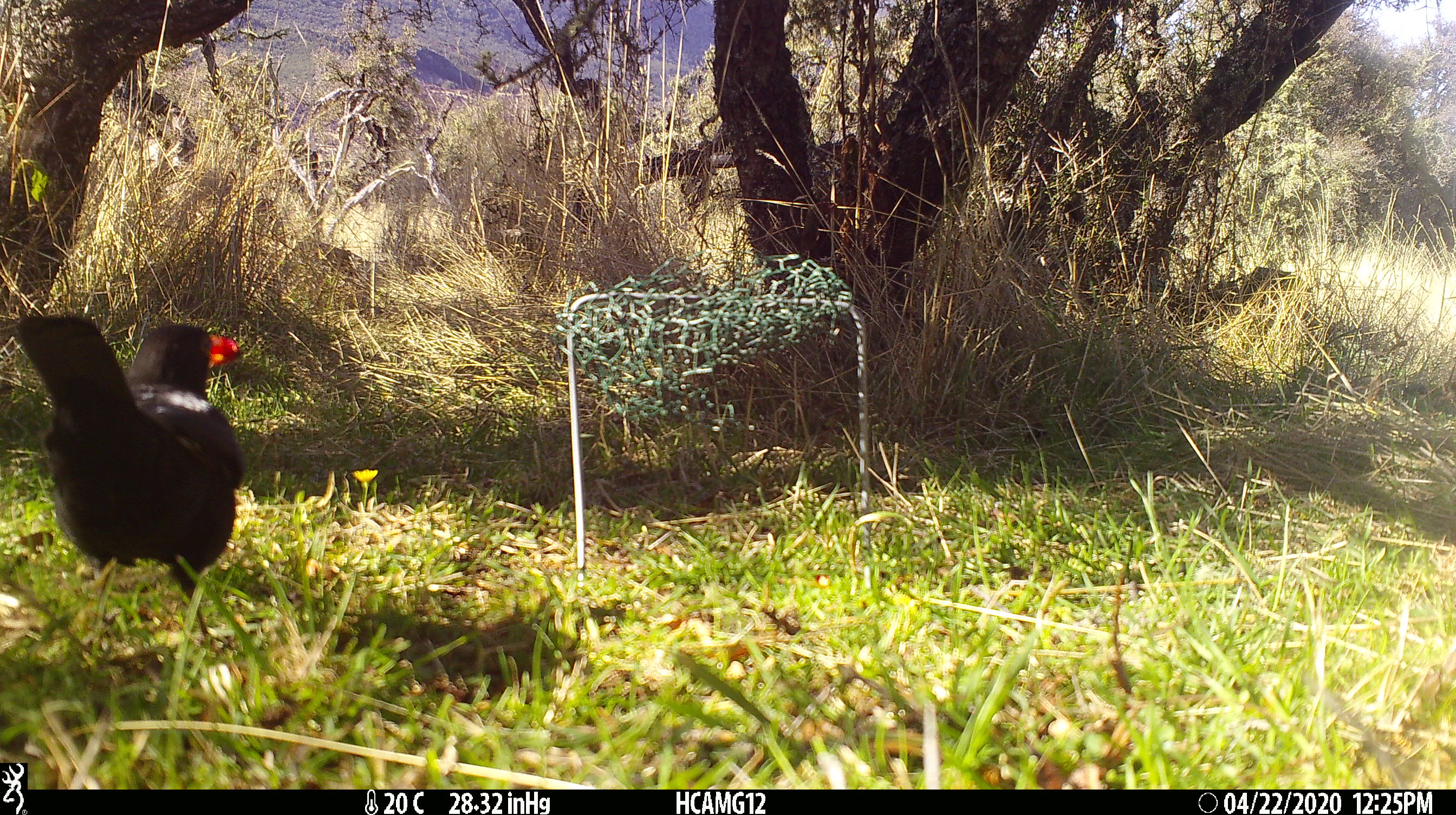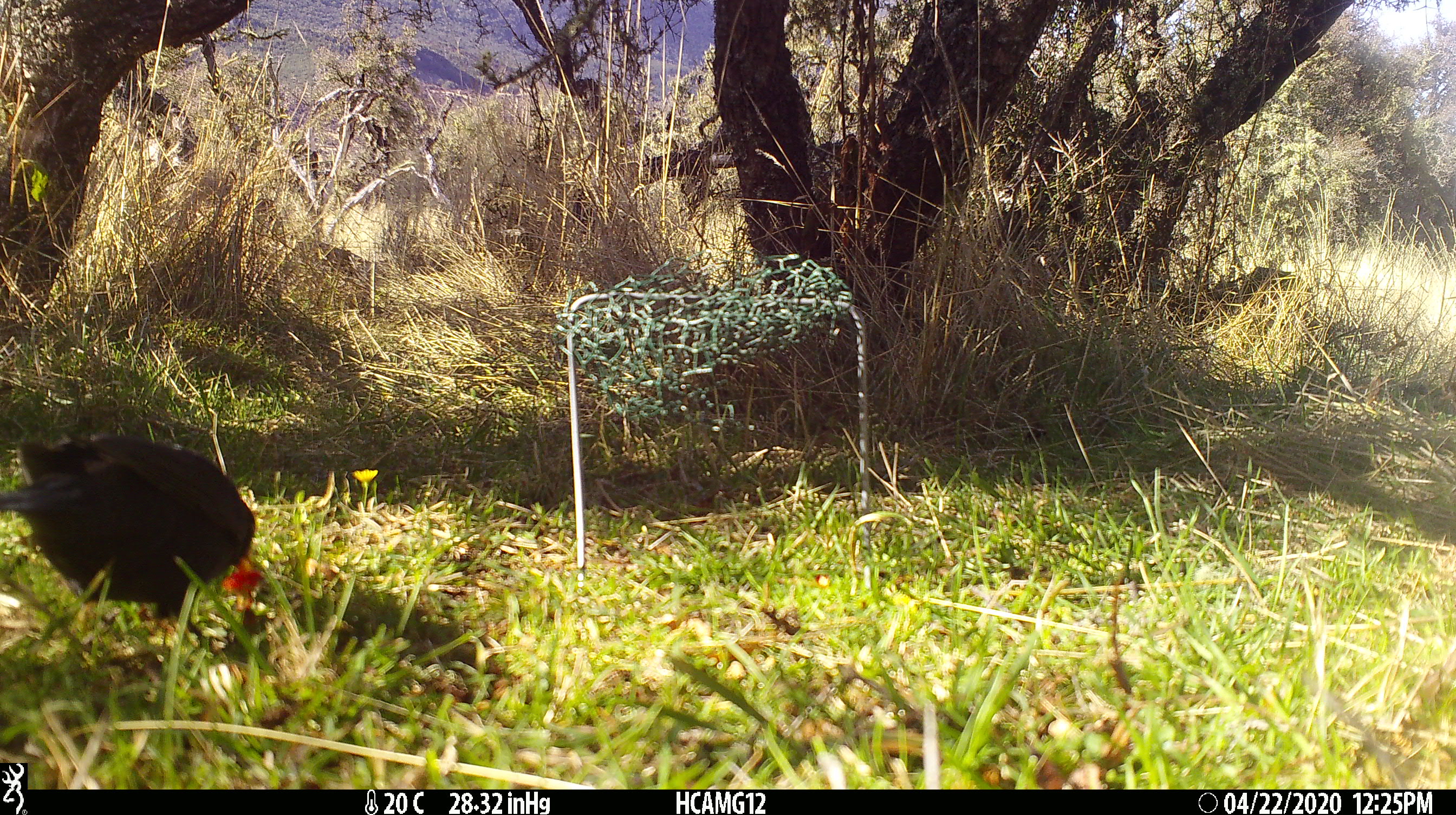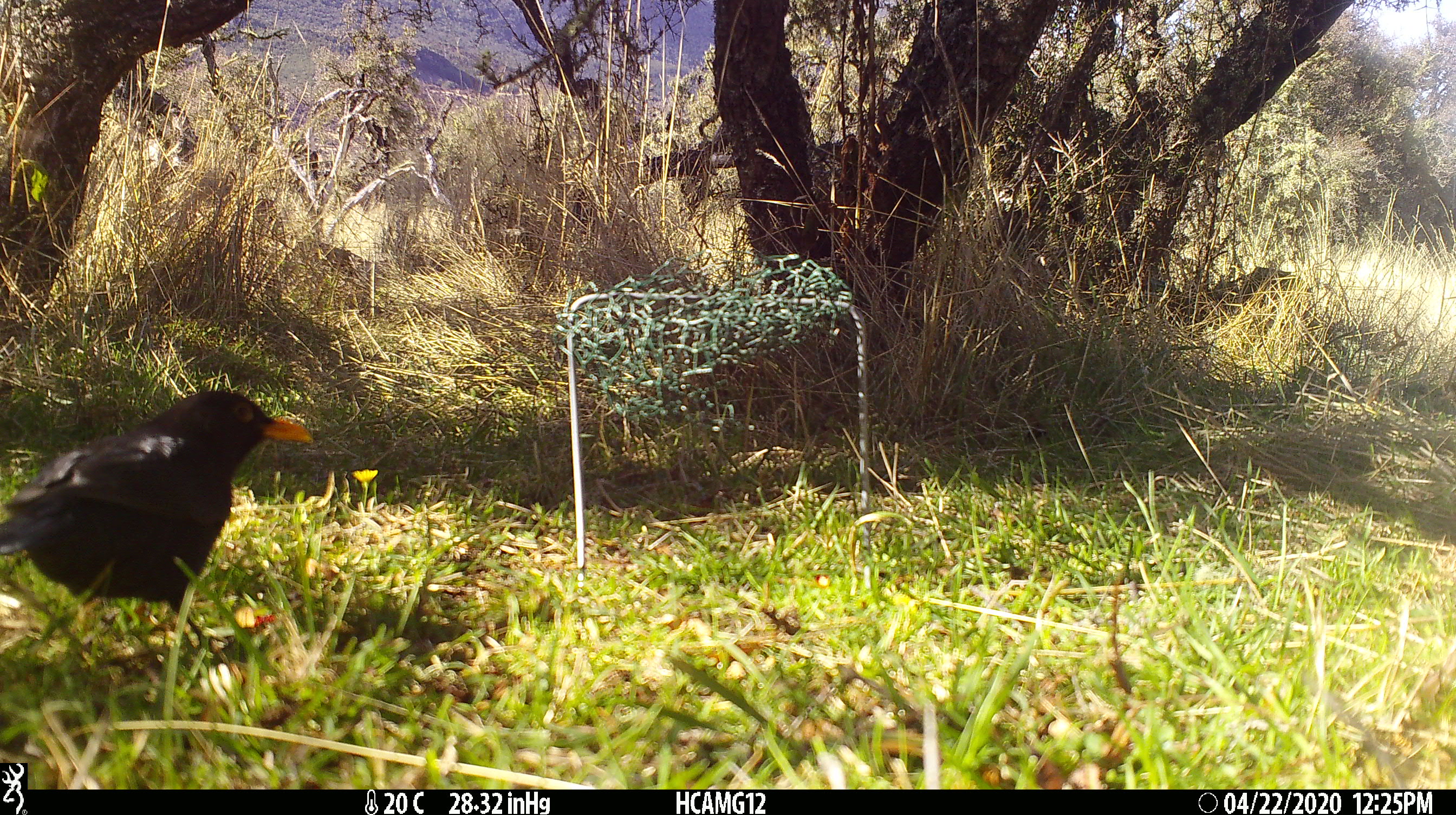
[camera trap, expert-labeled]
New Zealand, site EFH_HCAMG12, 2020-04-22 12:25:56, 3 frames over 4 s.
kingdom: Animalia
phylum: Chordata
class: Aves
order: Passeriformes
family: Turdidae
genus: Turdus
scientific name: Turdus merula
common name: eurasian blackbird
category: blackbird